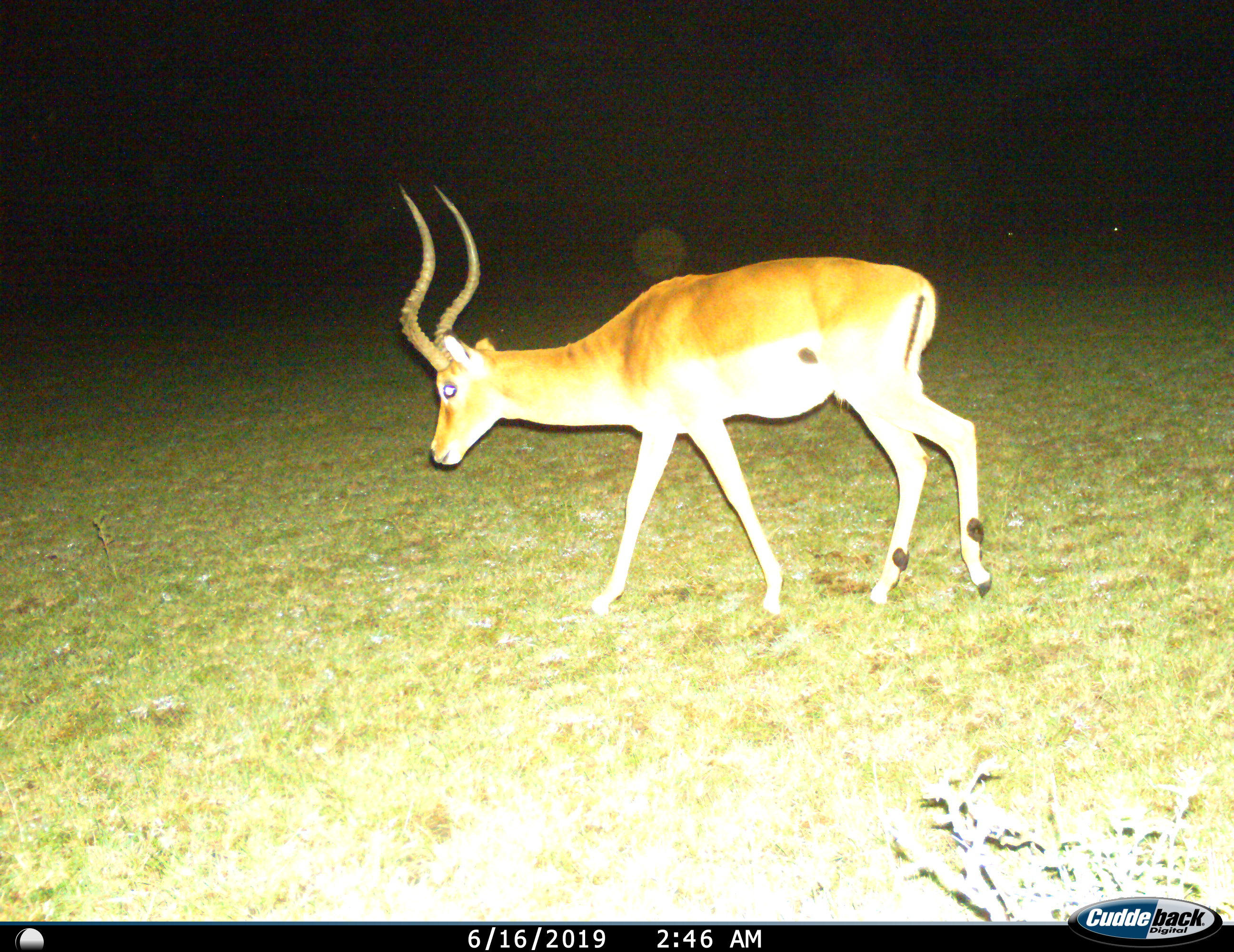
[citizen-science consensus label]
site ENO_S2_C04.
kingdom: Animalia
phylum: Chordata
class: Mammalia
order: Artiodactyla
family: Bovidae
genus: Aepyceros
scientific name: Aepyceros melampus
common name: impala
Impala (Aepyceros melampus), count 1. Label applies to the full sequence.